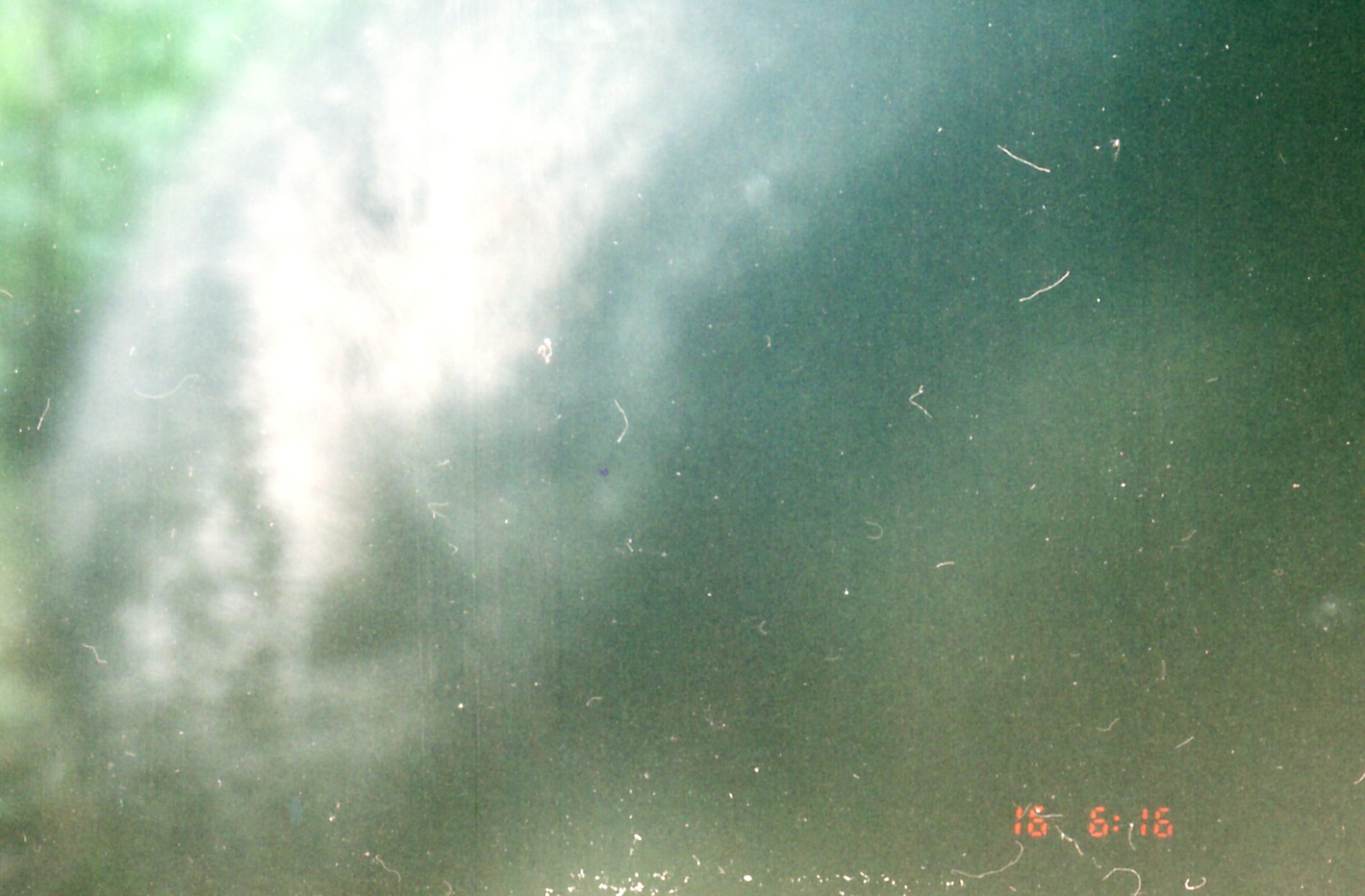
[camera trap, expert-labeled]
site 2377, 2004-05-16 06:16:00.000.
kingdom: Animalia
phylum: Chordata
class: Mammalia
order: Carnivora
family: Ursidae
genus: Helarctos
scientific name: Helarctos malayanus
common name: sun bear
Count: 1.